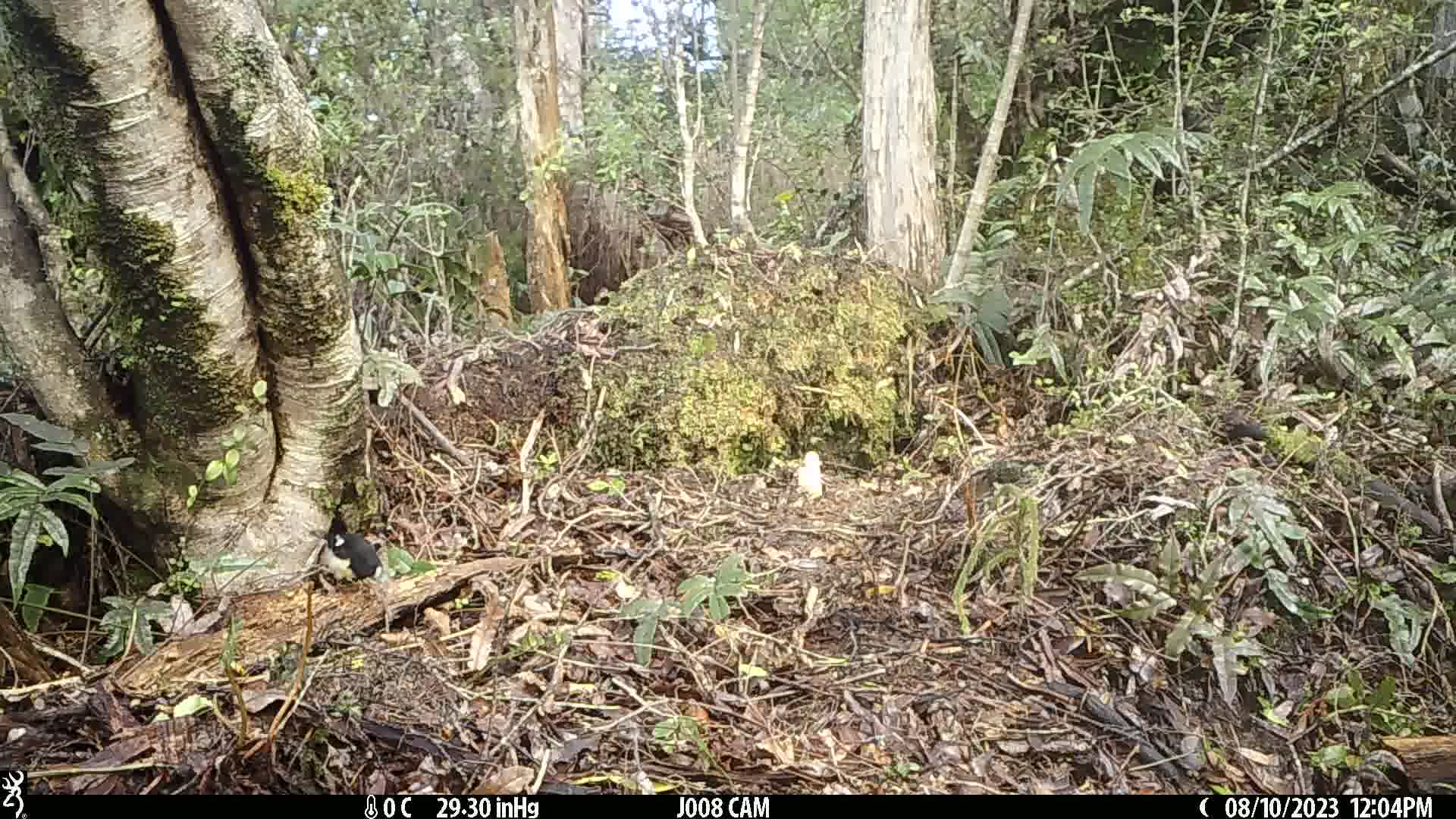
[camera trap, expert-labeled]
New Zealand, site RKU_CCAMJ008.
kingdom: Animalia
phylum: Chordata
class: Aves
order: Passeriformes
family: Petroicidae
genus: Petroica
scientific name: Petroica macrocephala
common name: tomtit